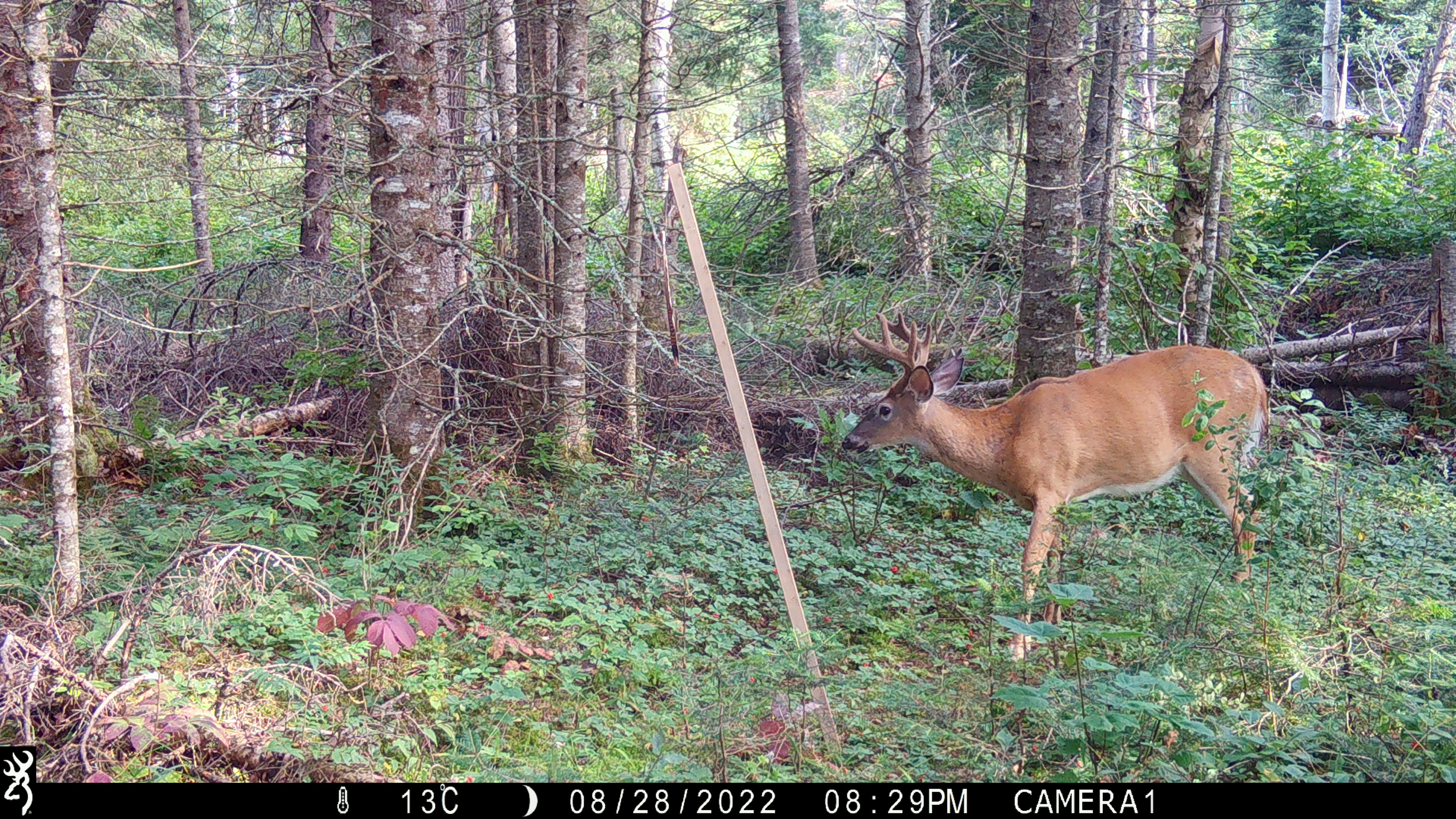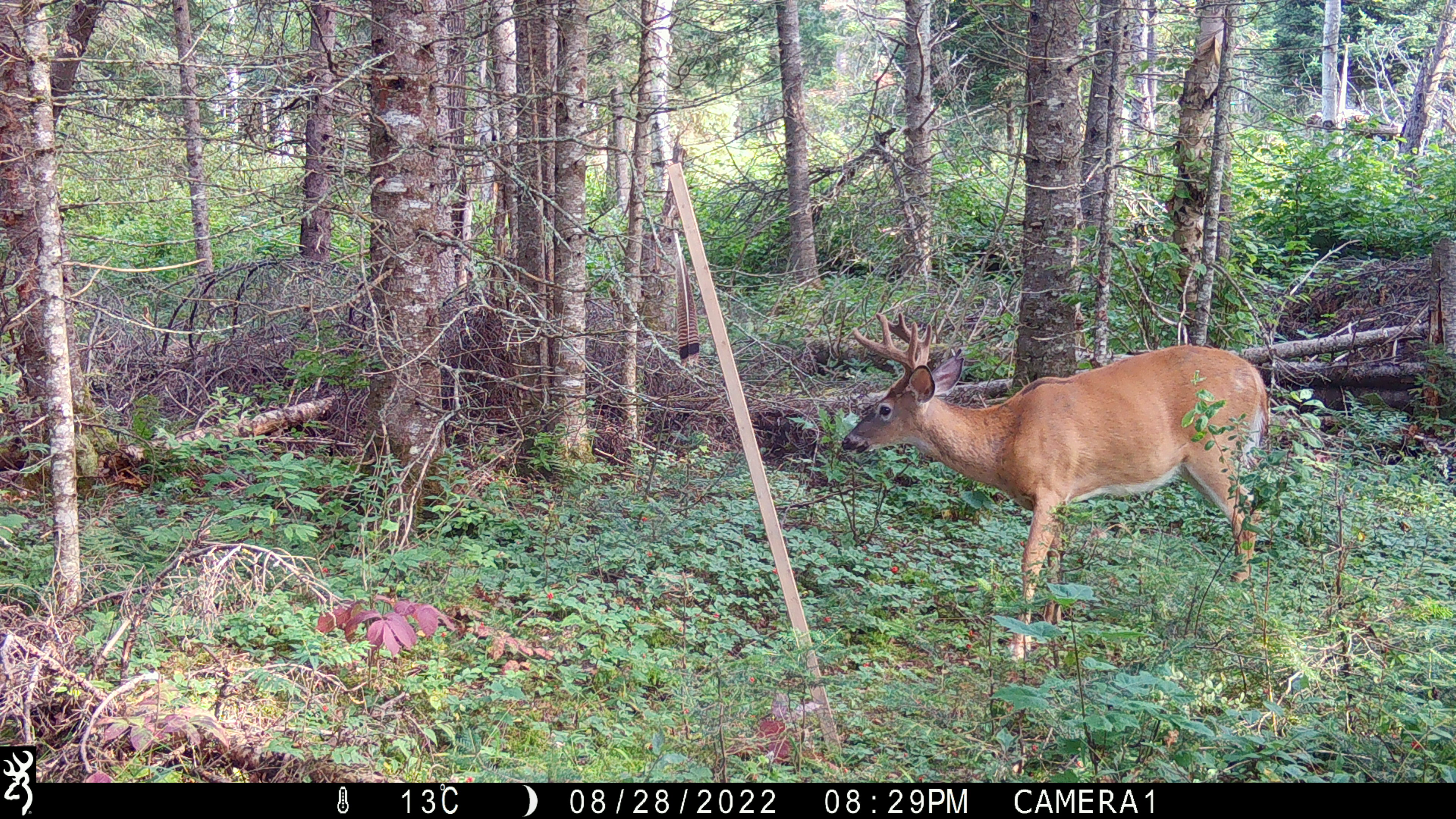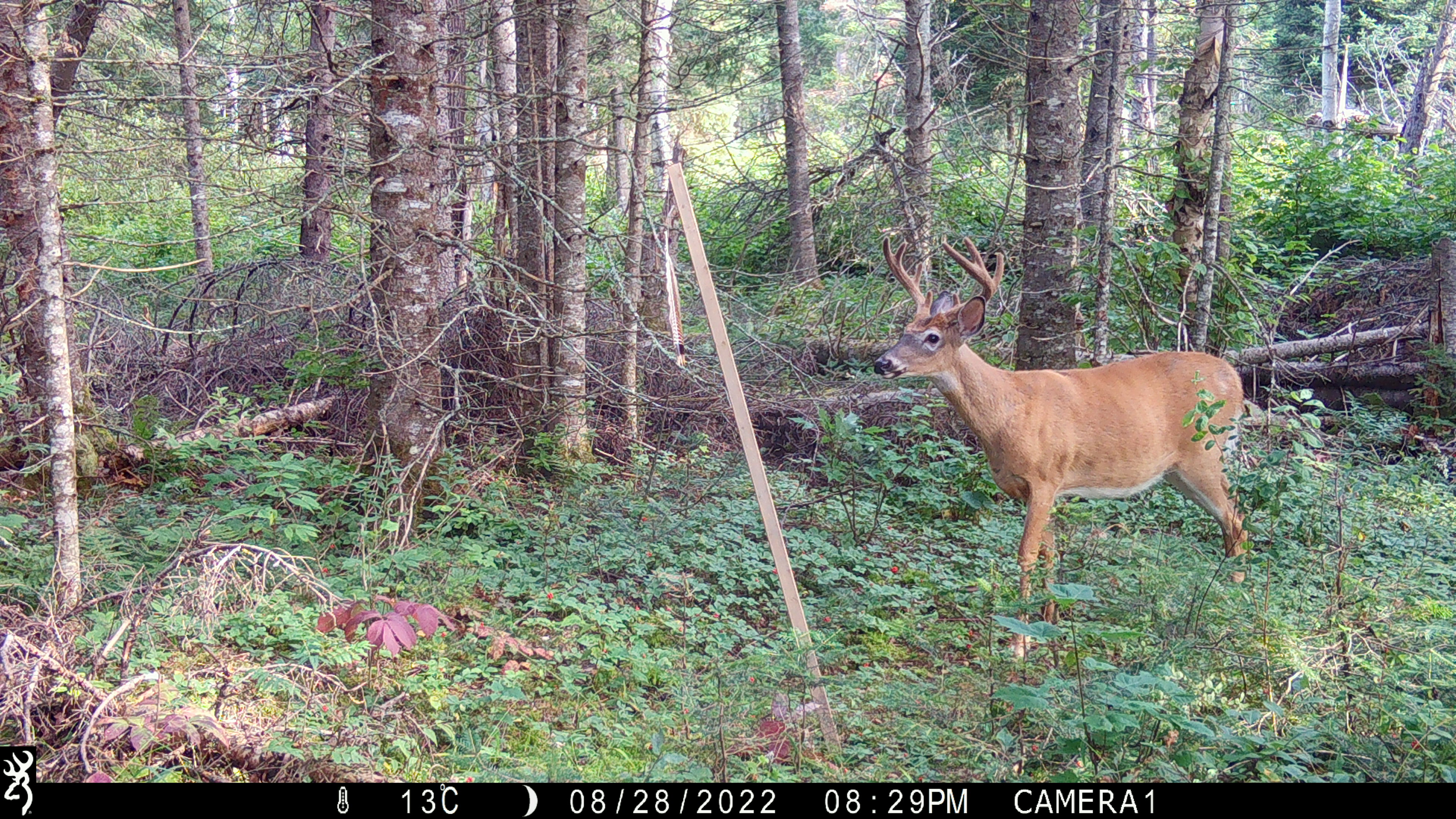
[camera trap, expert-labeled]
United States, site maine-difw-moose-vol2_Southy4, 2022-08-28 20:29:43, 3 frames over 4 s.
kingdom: Animalia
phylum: Chordata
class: Mammalia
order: Artiodactyla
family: Cervidae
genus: Odocoileus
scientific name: Odocoileus virginianus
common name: white-tailed deer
White-tailed deer (Odocoileus virginianus).